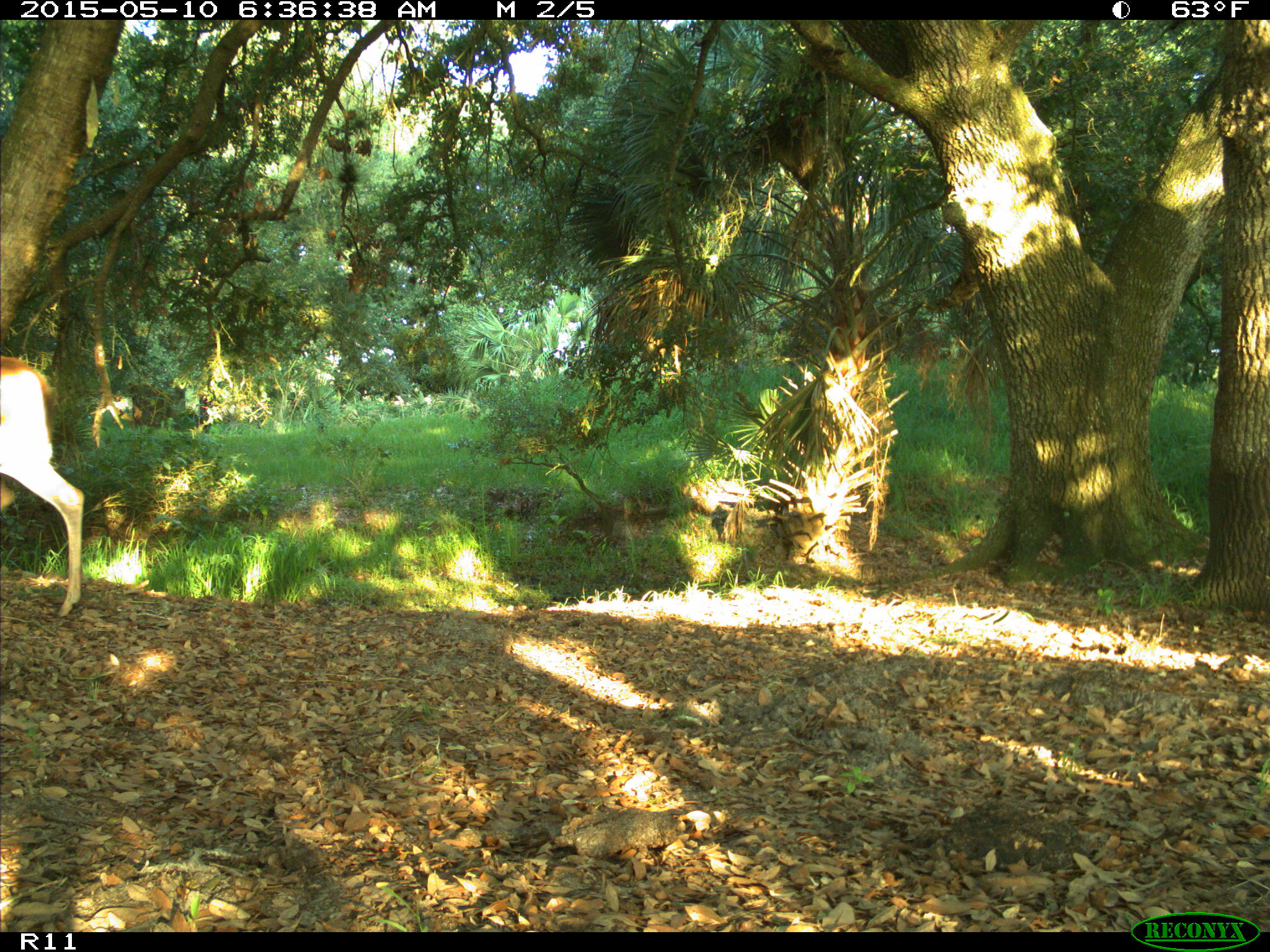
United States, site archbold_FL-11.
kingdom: Animalia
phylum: Chordata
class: Mammalia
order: Artiodactyla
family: Cervidae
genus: Odocoileus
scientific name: Odocoileus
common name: deer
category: unidentified deer